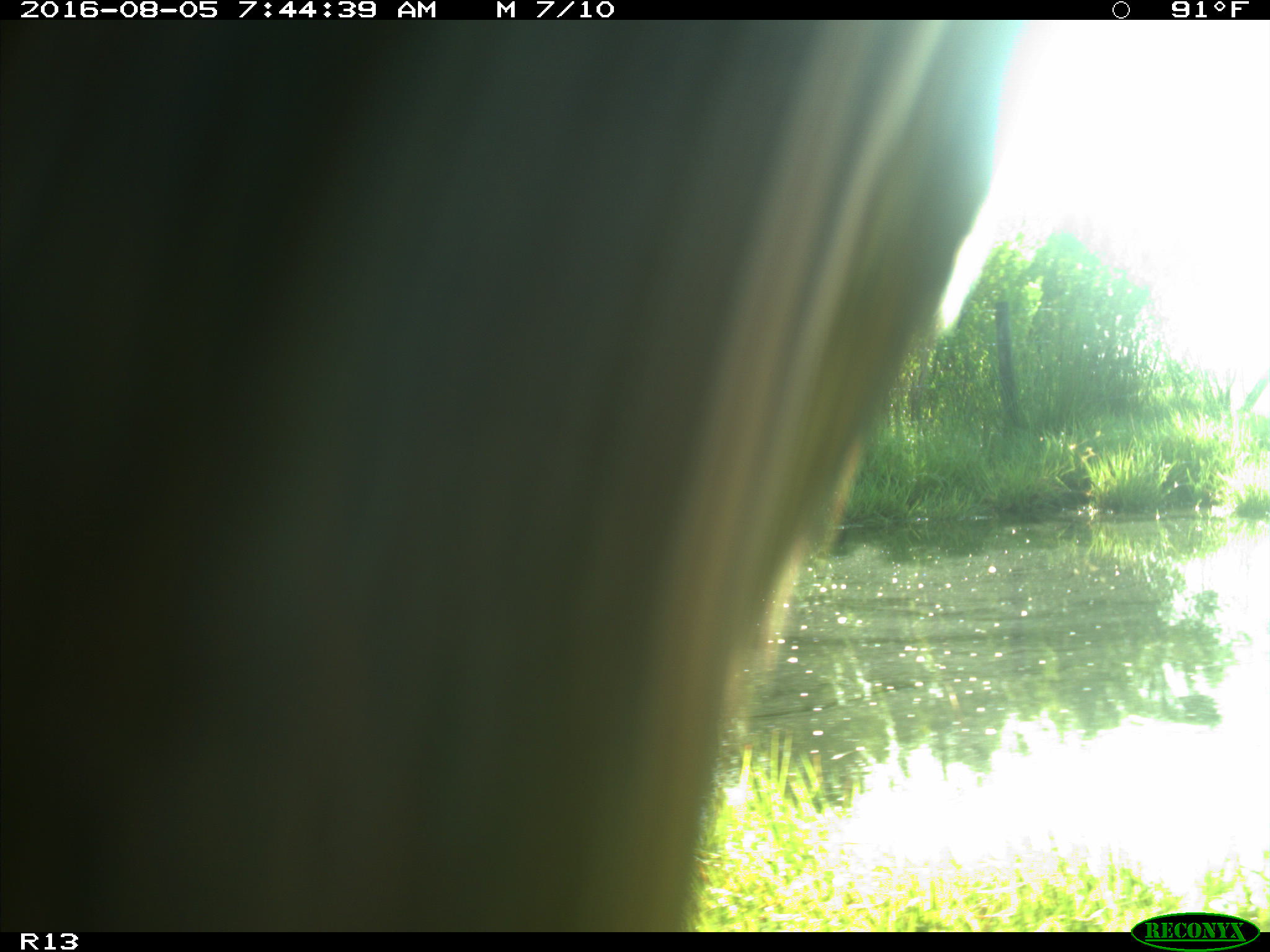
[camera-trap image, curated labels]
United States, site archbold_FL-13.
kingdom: Animalia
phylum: Chordata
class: Mammalia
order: Artiodactyla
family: Bovidae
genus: Bos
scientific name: Bos taurus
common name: domestic cow